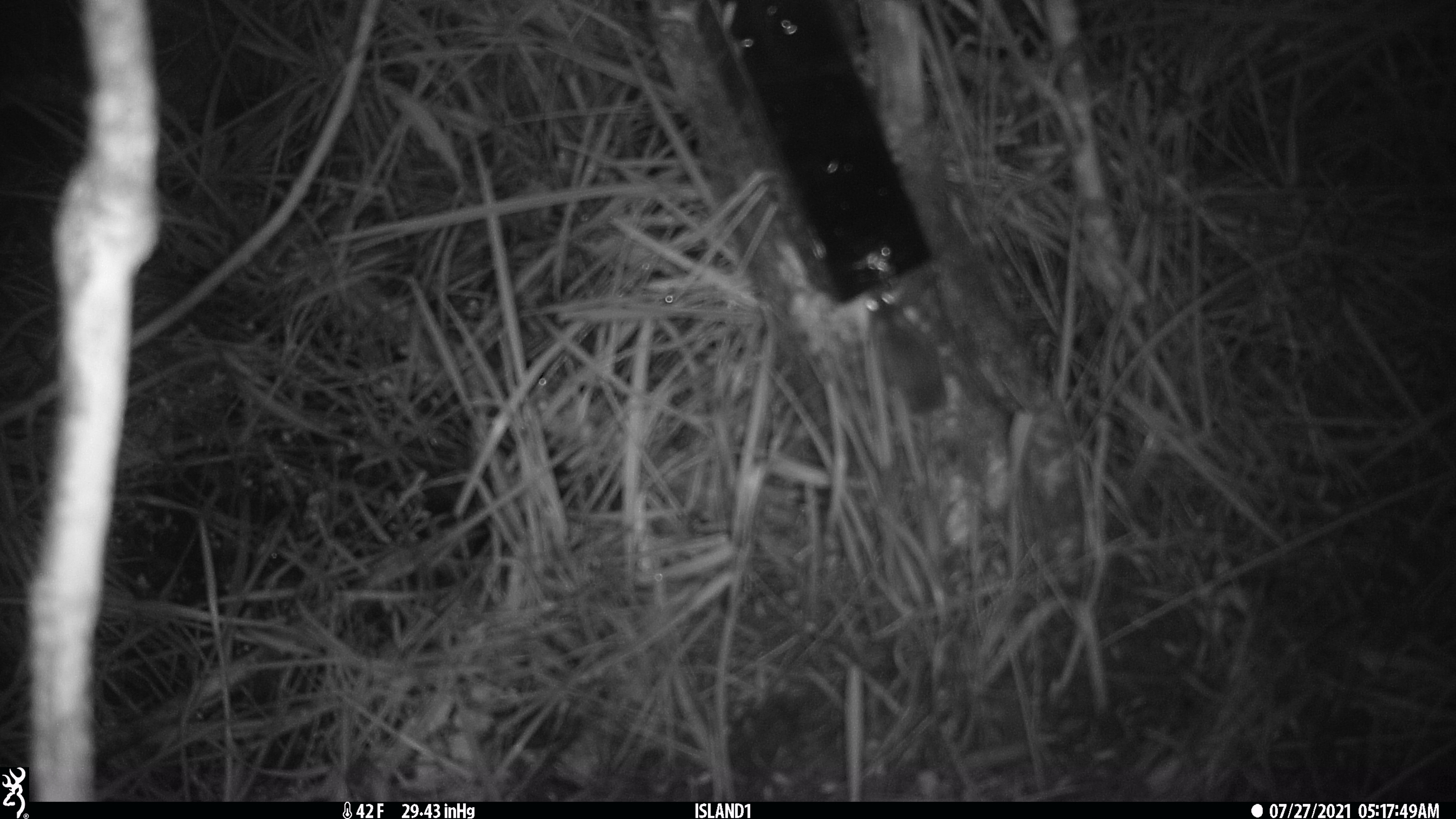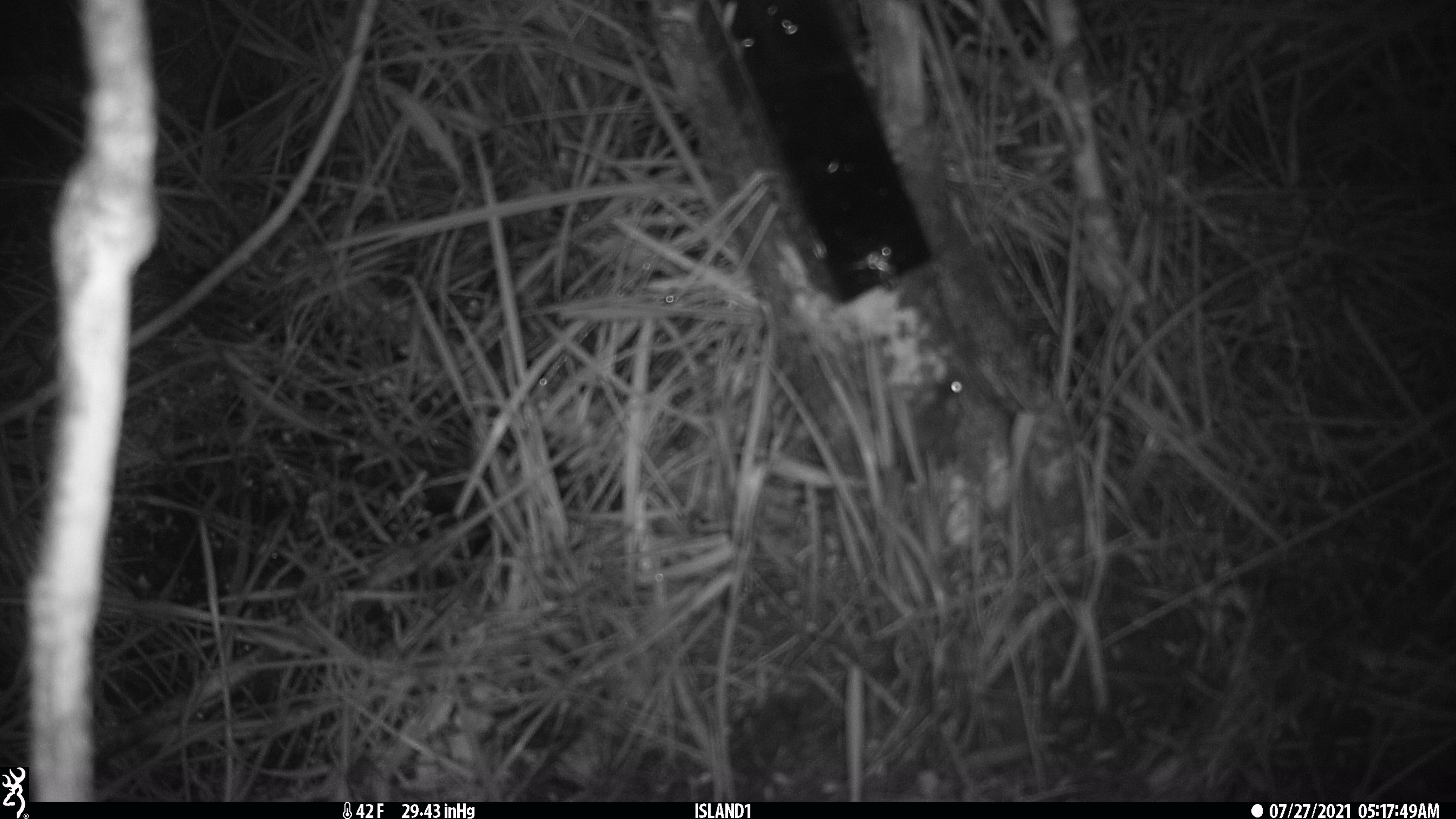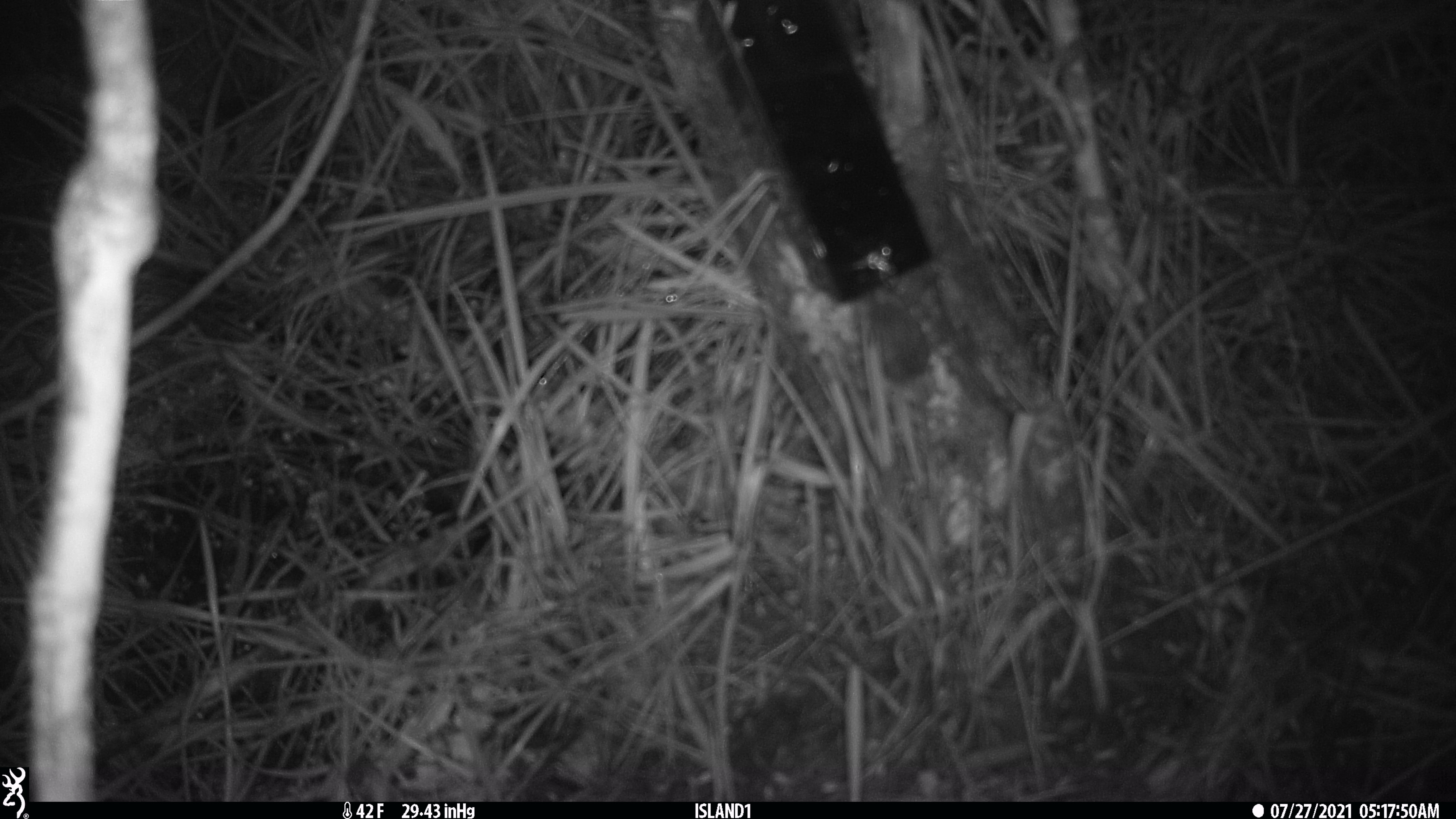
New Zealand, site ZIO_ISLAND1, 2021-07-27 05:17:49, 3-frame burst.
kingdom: Animalia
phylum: Chordata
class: Mammalia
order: Rodentia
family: Muridae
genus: Mus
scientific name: Mus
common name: mouse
Mouse (Mus).